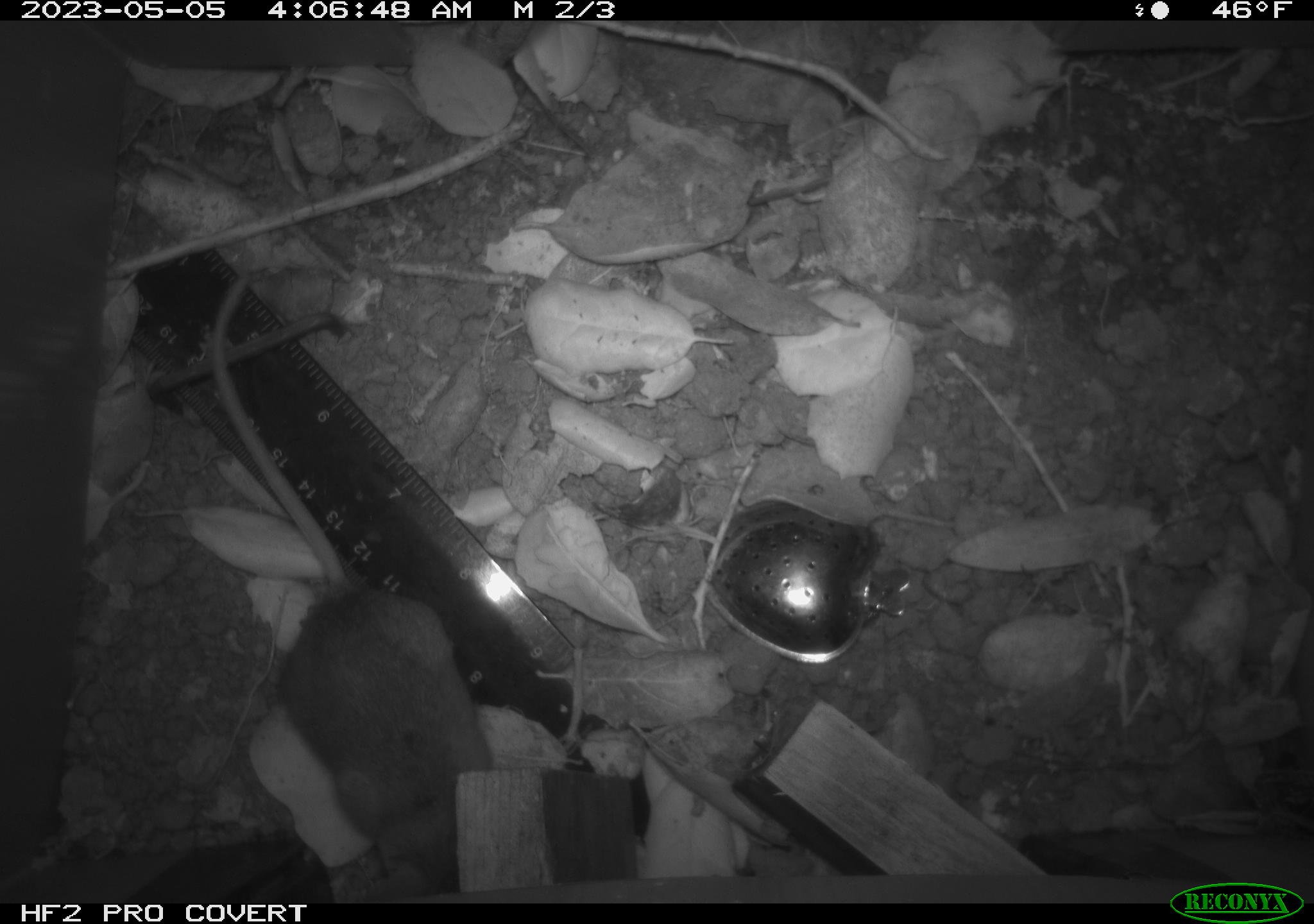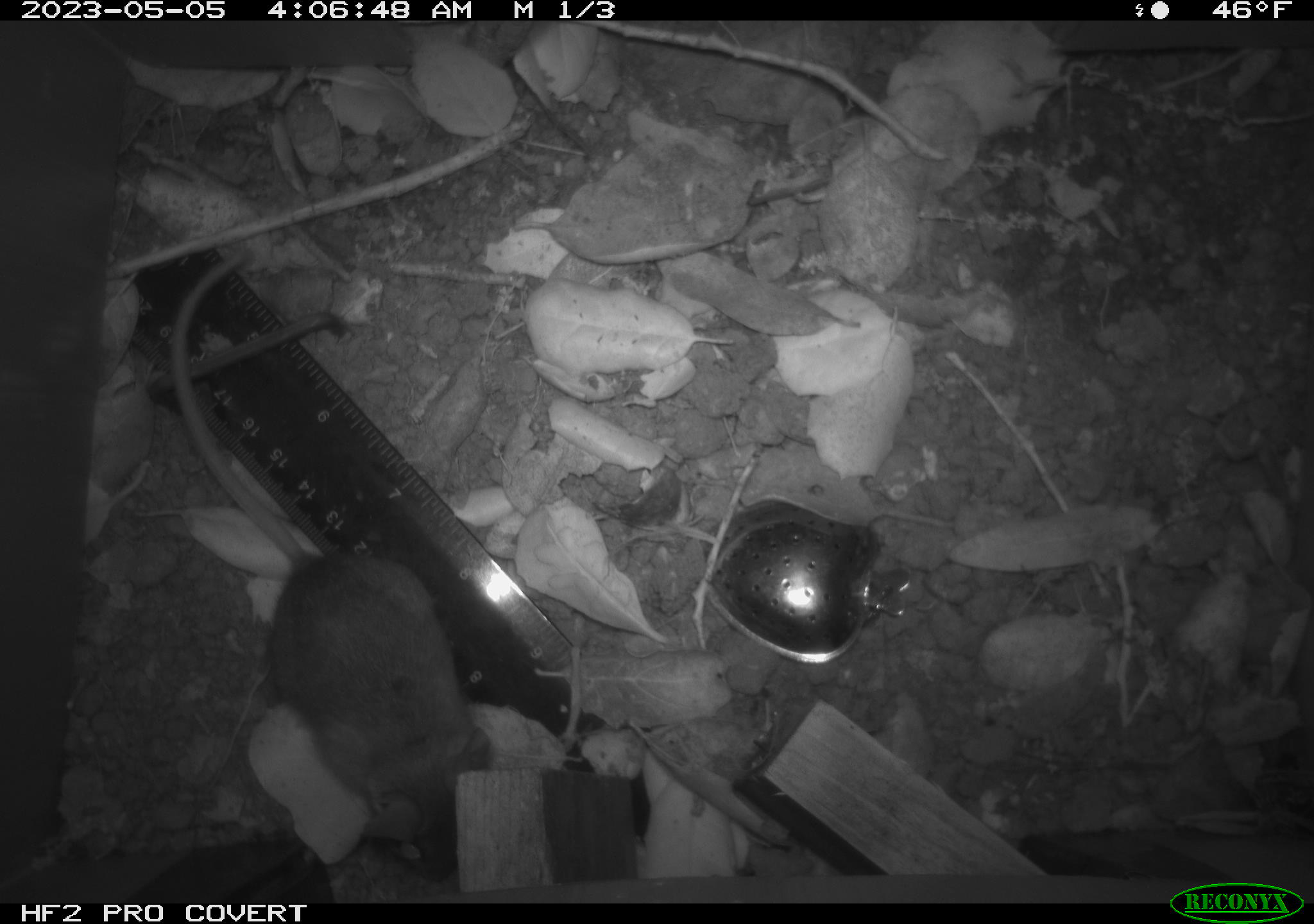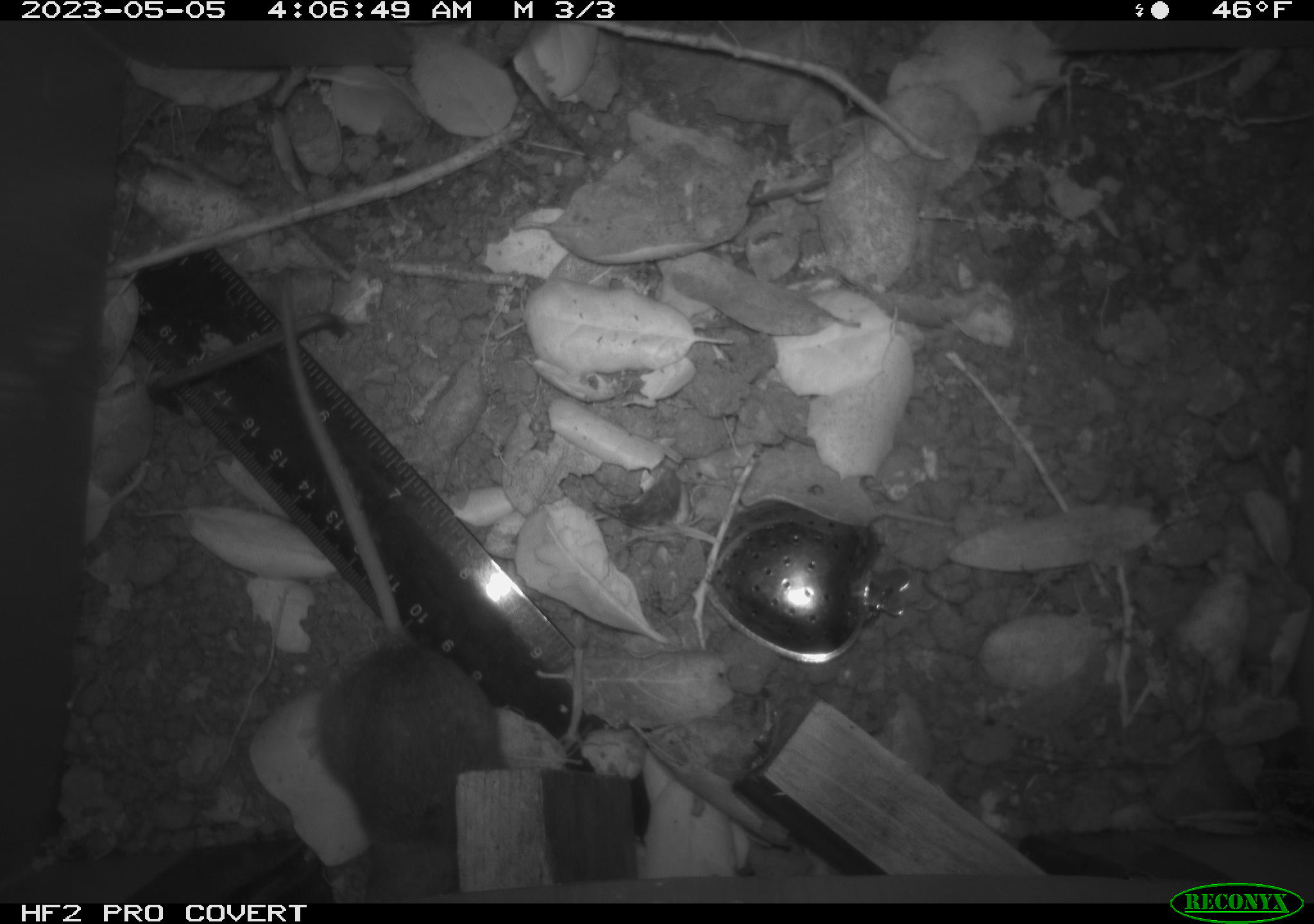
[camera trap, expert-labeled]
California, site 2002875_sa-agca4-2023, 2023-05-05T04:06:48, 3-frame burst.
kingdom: Animalia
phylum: Chordata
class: Mammalia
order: Rodentia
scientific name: Rodentia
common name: mouse species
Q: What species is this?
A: Mouse species (Rodentia).